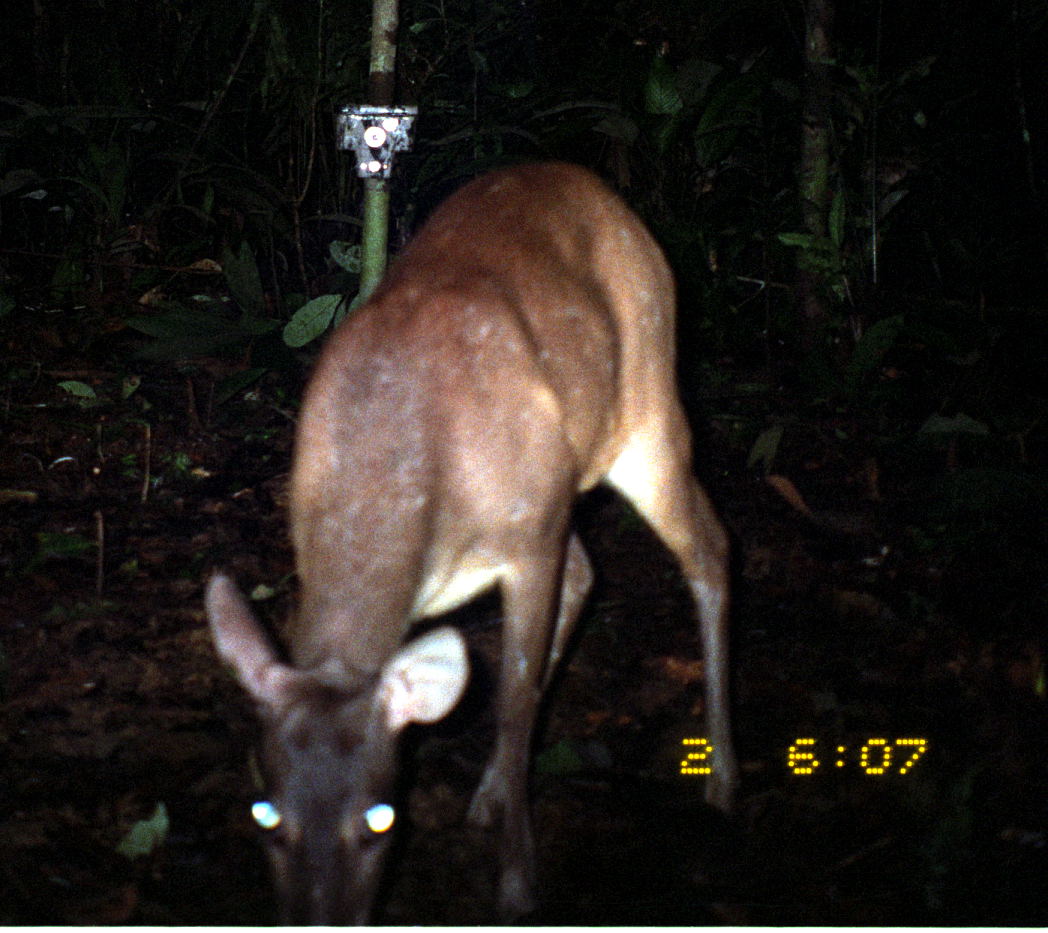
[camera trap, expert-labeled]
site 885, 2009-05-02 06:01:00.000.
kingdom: Animalia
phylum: Chordata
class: Mammalia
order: Artiodactyla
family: Cervidae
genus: Mazama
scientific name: Mazama americana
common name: red brocket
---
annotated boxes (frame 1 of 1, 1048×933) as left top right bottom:
mazama americana: 205 160 734 927